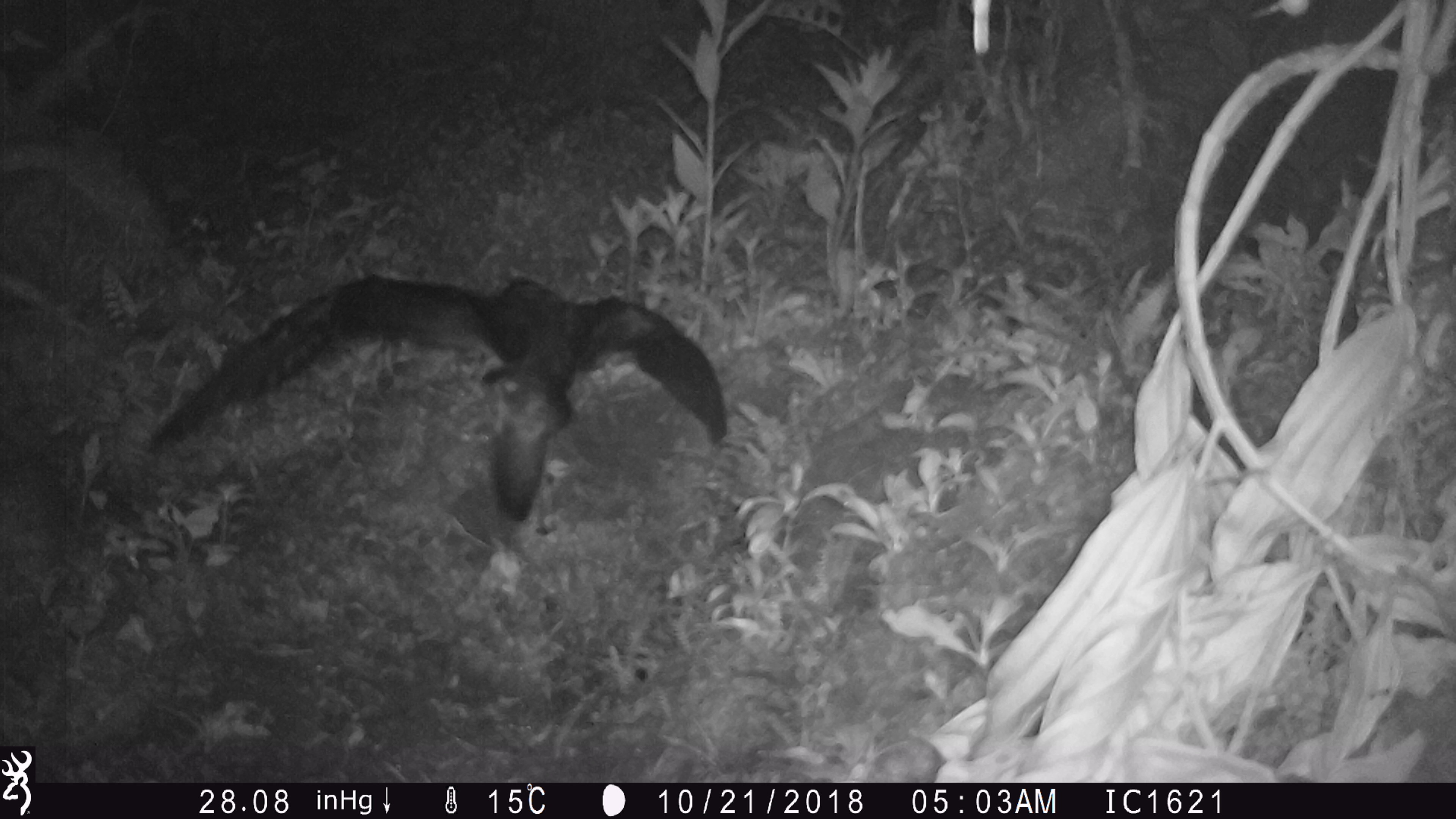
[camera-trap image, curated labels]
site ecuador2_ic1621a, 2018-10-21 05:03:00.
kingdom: Animalia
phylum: Chordata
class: Aves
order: Procellariiformes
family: Procellariidae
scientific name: Procellariidae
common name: petrel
Petrel (Procellariidae).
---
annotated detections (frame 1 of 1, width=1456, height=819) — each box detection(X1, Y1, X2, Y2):
petrel: detection(156, 268, 731, 524)